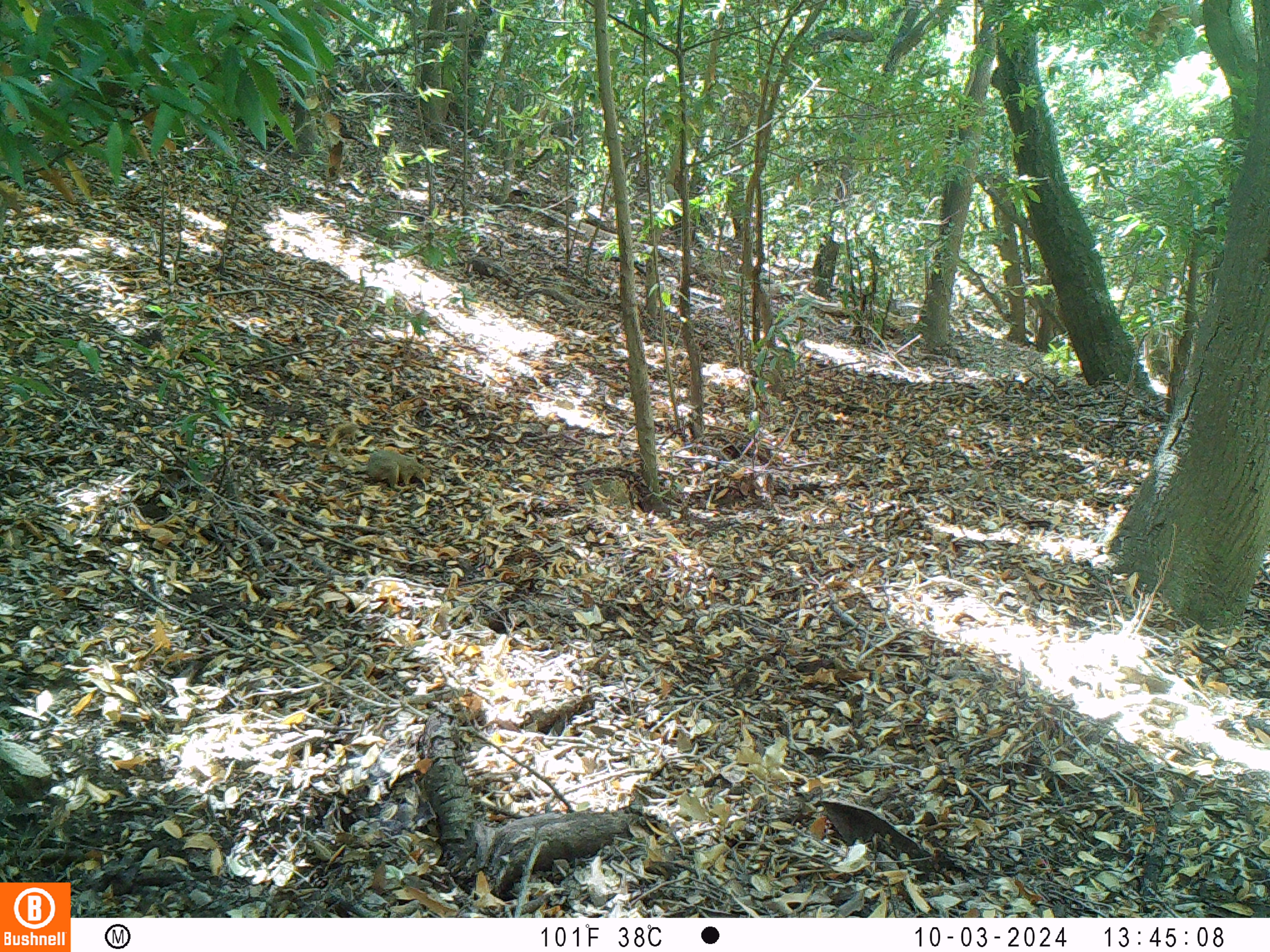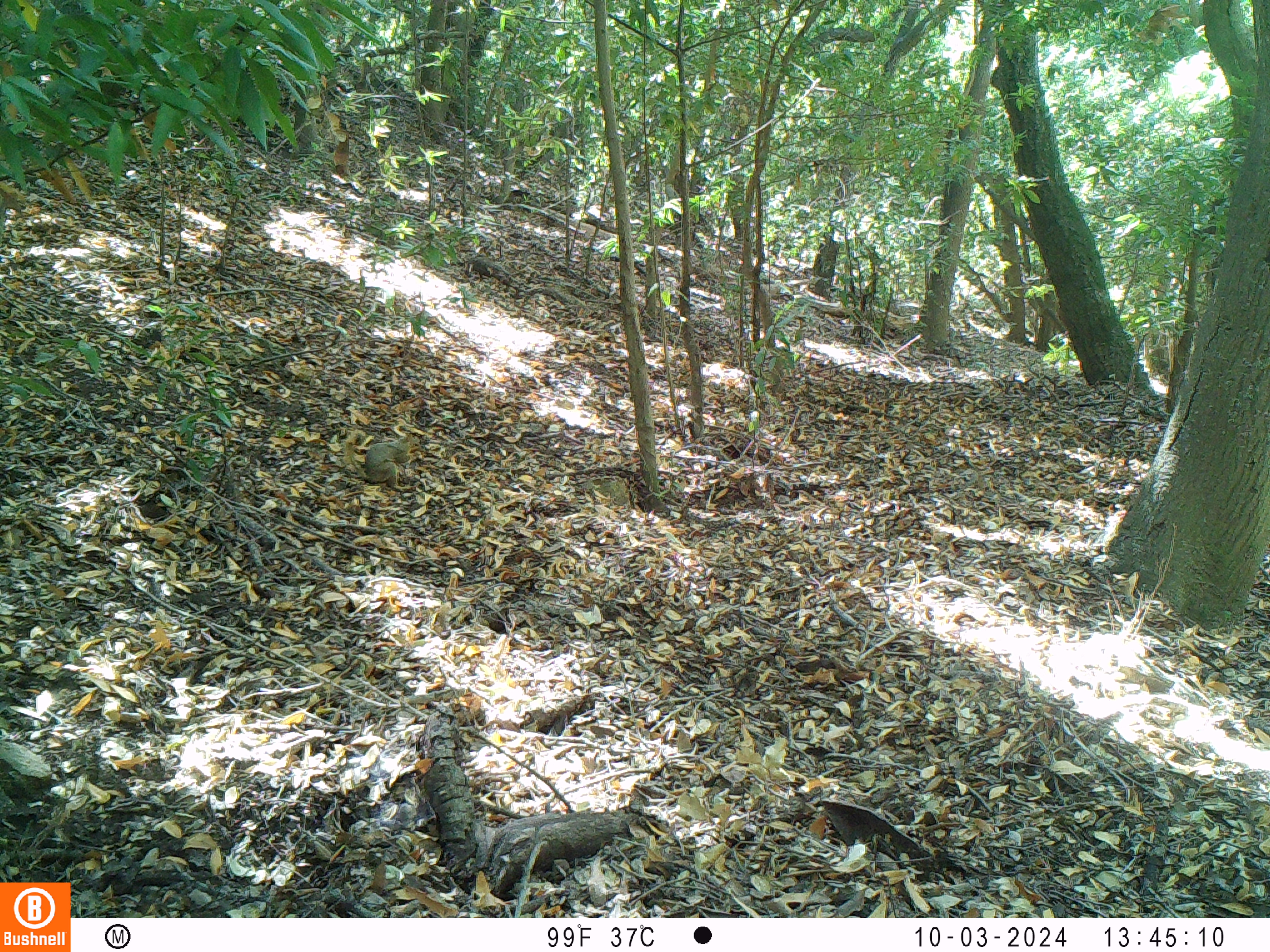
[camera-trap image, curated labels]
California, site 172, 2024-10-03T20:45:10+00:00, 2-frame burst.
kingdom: Animalia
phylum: Chordata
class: Mammalia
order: Rodentia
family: Sciuridae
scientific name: Sciuridae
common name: squirrel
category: unknown squirrel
Unknown squirrel (squirrel) (Sciuridae).